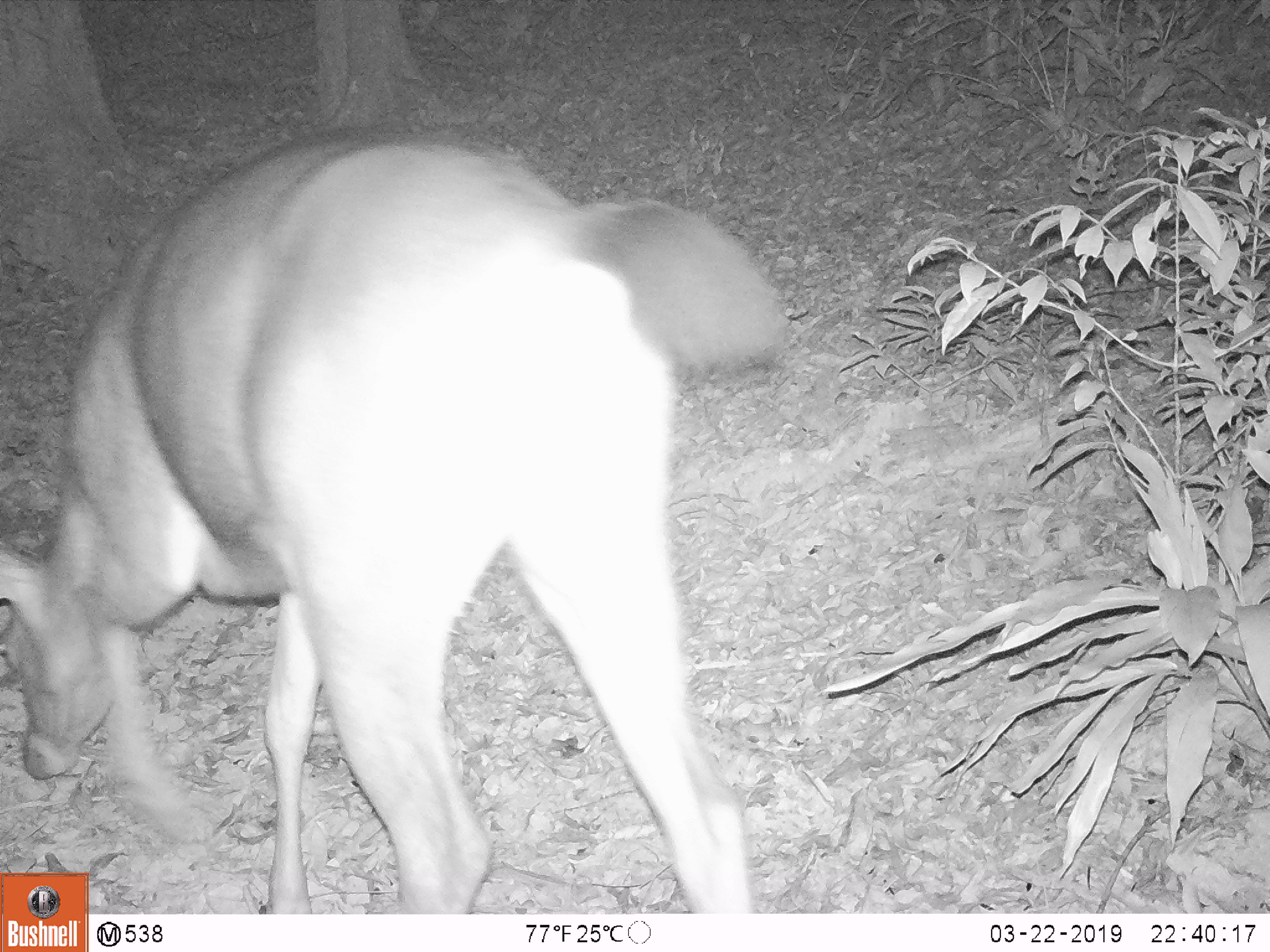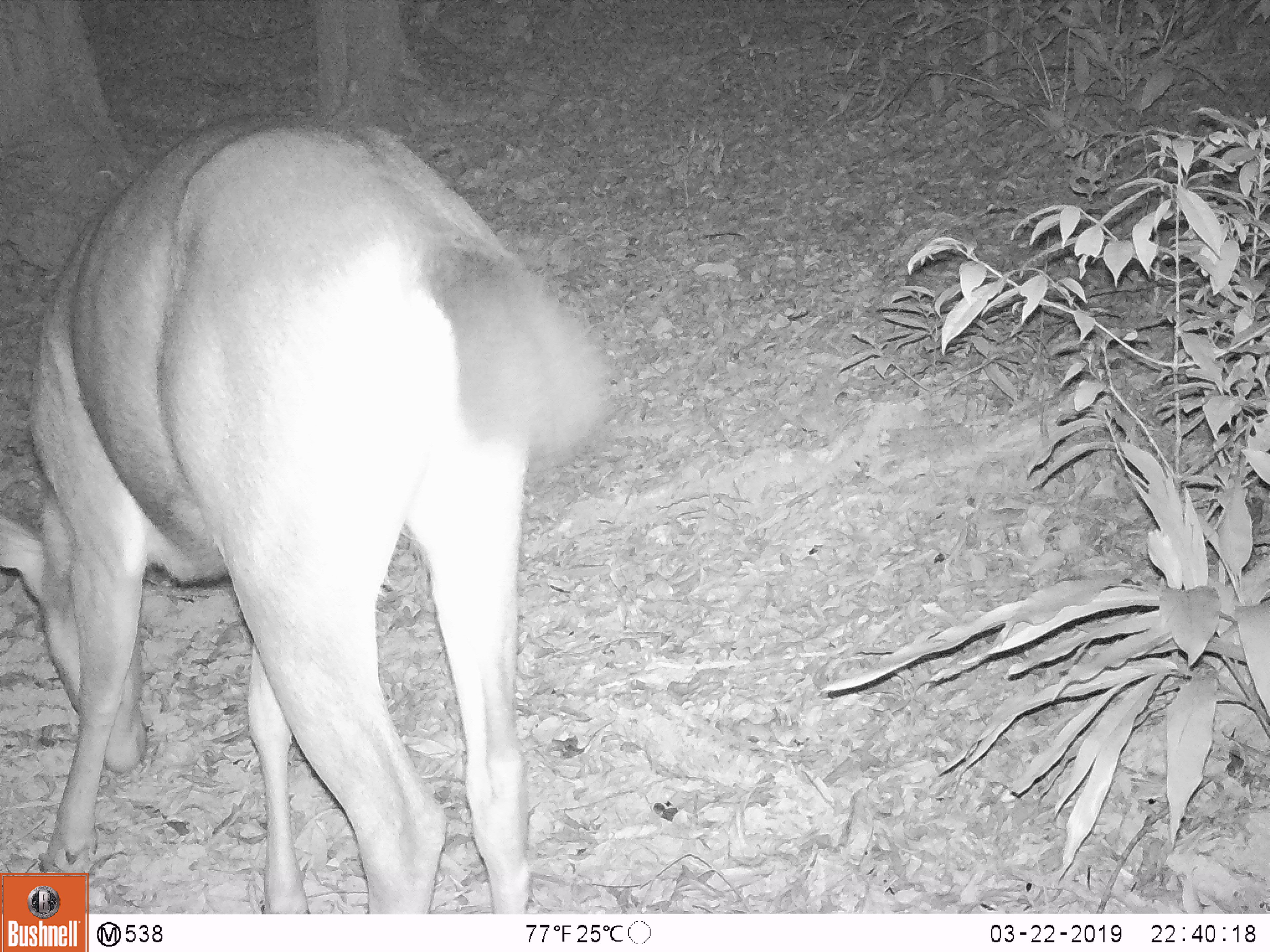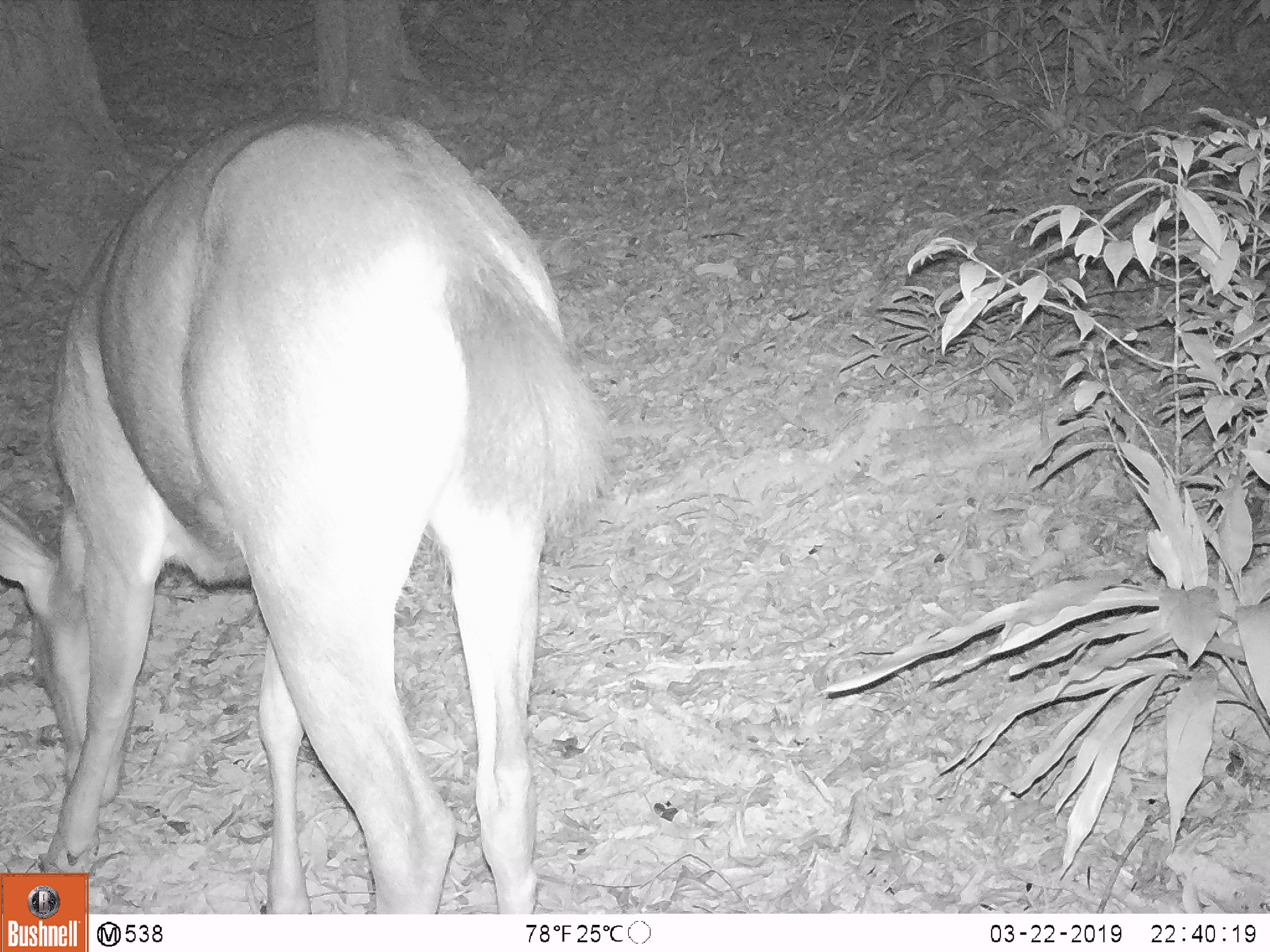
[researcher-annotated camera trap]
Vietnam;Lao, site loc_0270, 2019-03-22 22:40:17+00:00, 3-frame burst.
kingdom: Animalia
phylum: Chordata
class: Mammalia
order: Artiodactyla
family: Cervidae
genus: Rusa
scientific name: Rusa unicolor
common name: sambar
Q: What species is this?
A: Sambar (Rusa unicolor).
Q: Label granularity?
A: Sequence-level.